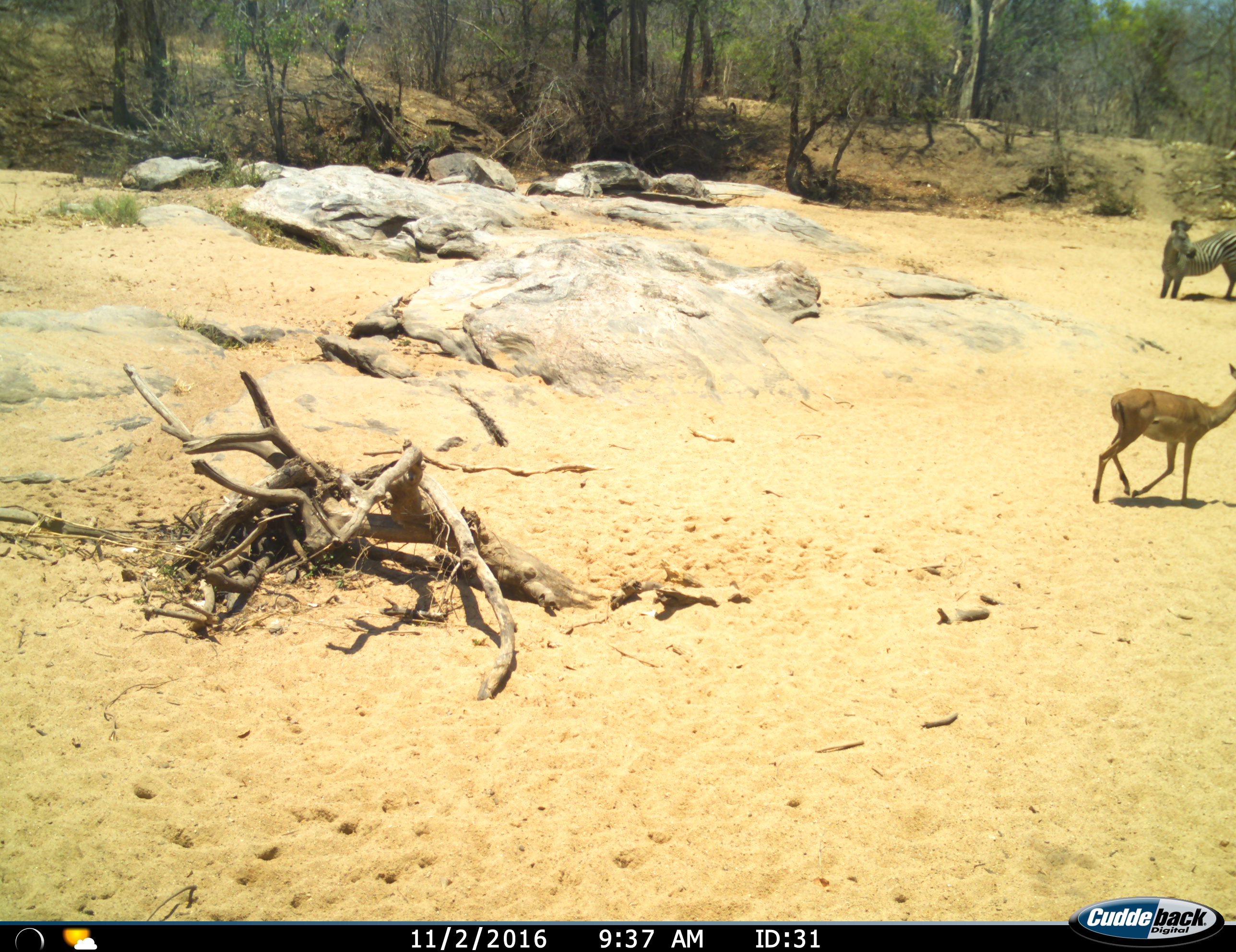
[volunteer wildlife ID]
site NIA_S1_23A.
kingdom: Animalia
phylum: Chordata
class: Mammalia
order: Artiodactyla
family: Bovidae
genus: Aepyceros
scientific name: Aepyceros melampus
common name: impala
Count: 1.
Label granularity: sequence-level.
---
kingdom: Animalia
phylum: Chordata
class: Mammalia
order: Perissodactyla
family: Equidae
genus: Equus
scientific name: Equus quagga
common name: plains zebra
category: zebraplains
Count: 1.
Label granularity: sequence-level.